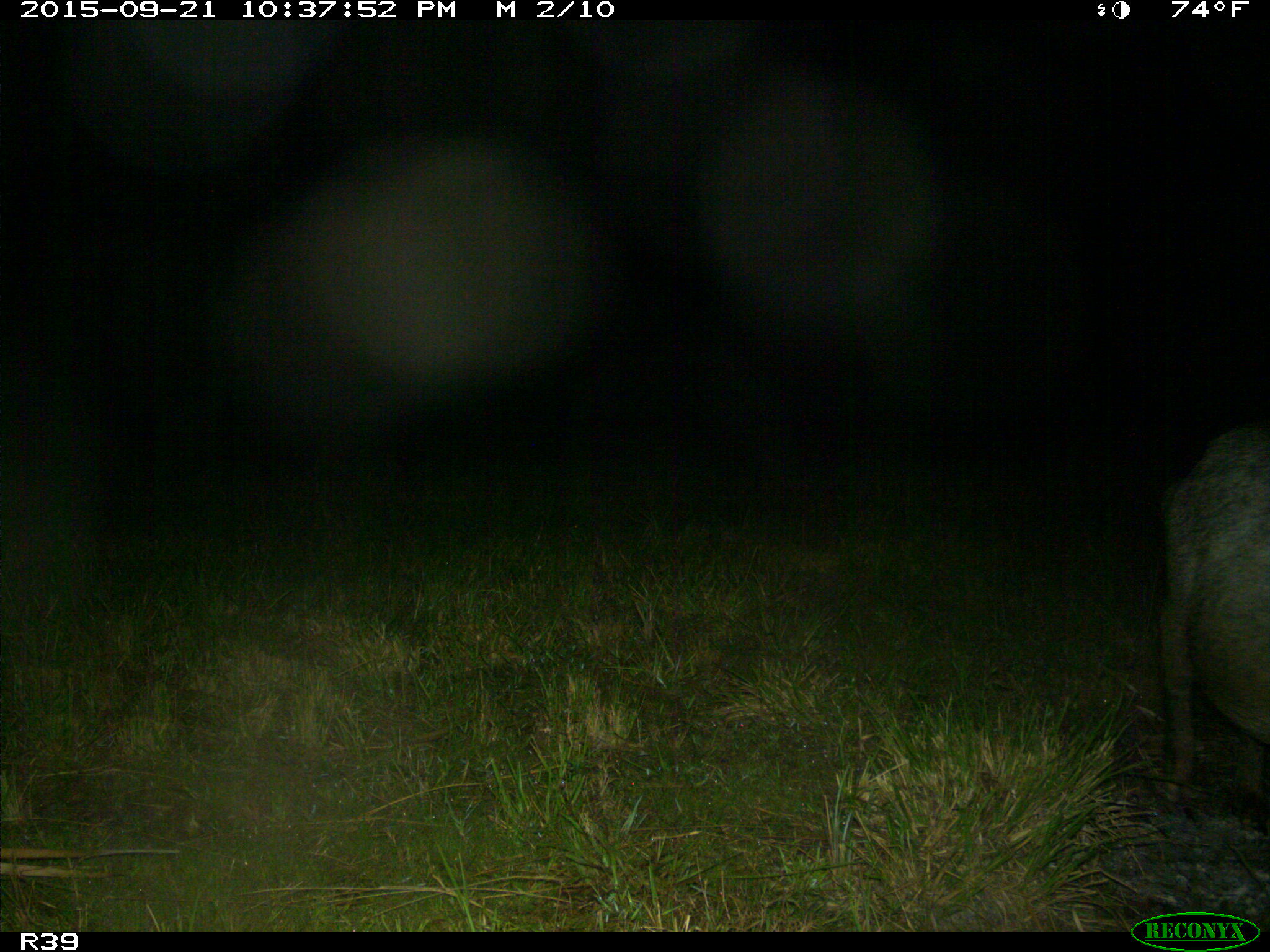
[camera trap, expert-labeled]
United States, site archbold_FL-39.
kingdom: Animalia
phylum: Chordata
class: Mammalia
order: Artiodactyla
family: Suidae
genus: Sus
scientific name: Sus scrofa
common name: wild boar